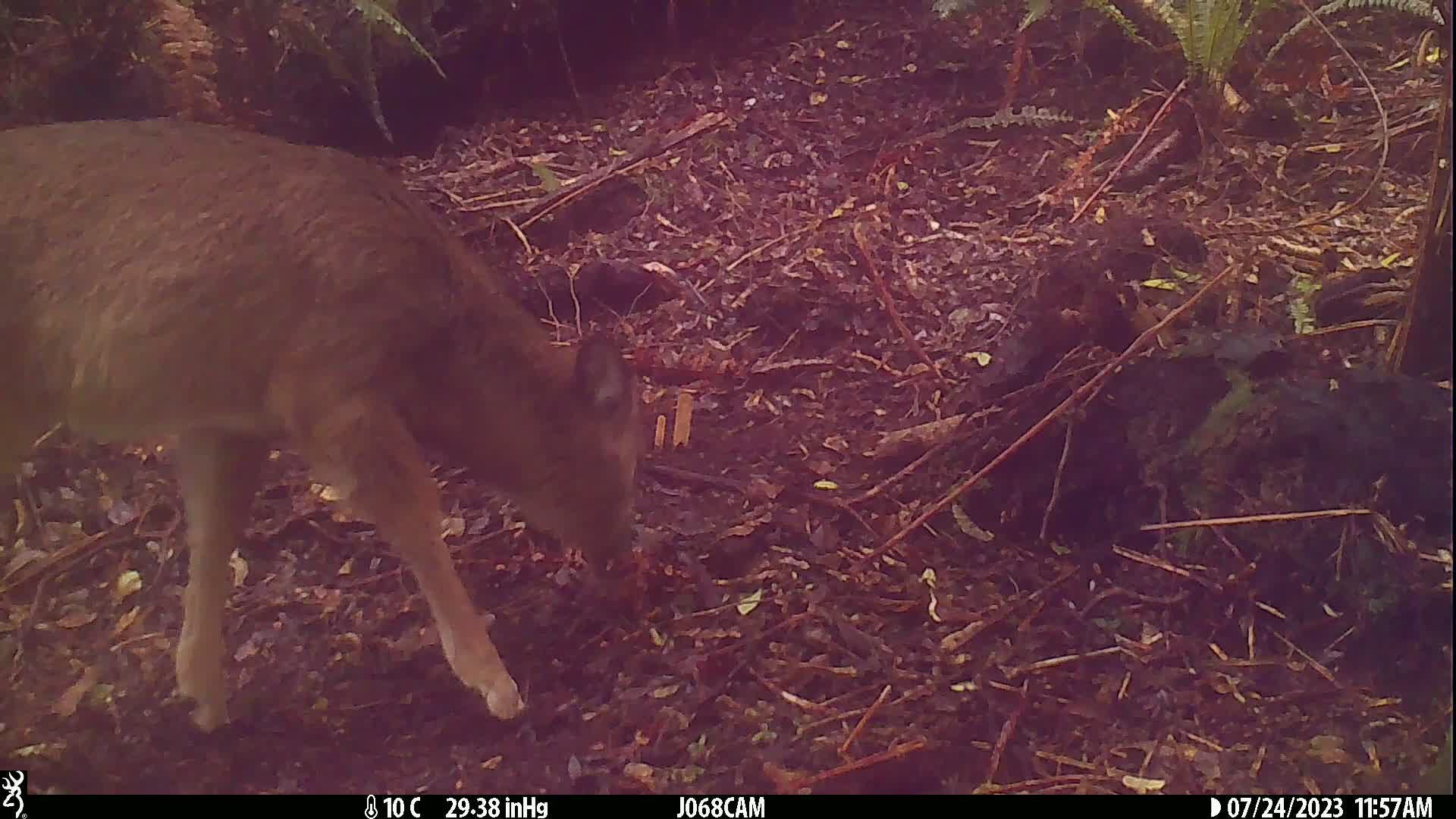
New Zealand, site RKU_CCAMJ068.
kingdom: Animalia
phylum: Chordata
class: Mammalia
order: Artiodactyla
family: Cervidae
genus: Odocoileus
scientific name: Odocoileus virginianus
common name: white-tailed deer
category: white tailed deer